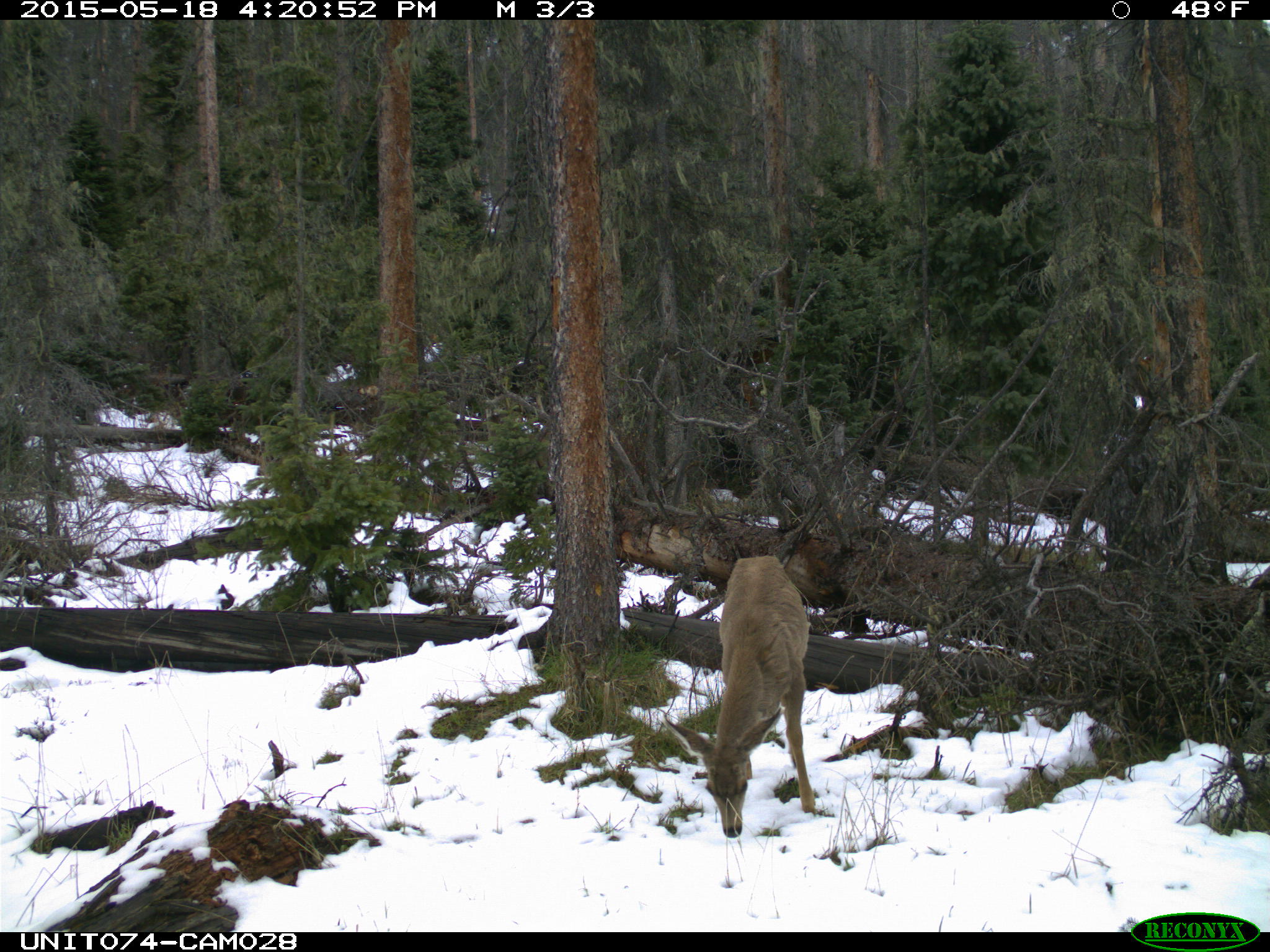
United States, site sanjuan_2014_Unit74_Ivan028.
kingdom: Animalia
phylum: Chordata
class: Mammalia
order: Artiodactyla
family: Cervidae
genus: Odocoileus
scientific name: Odocoileus hemionus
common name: mule deer